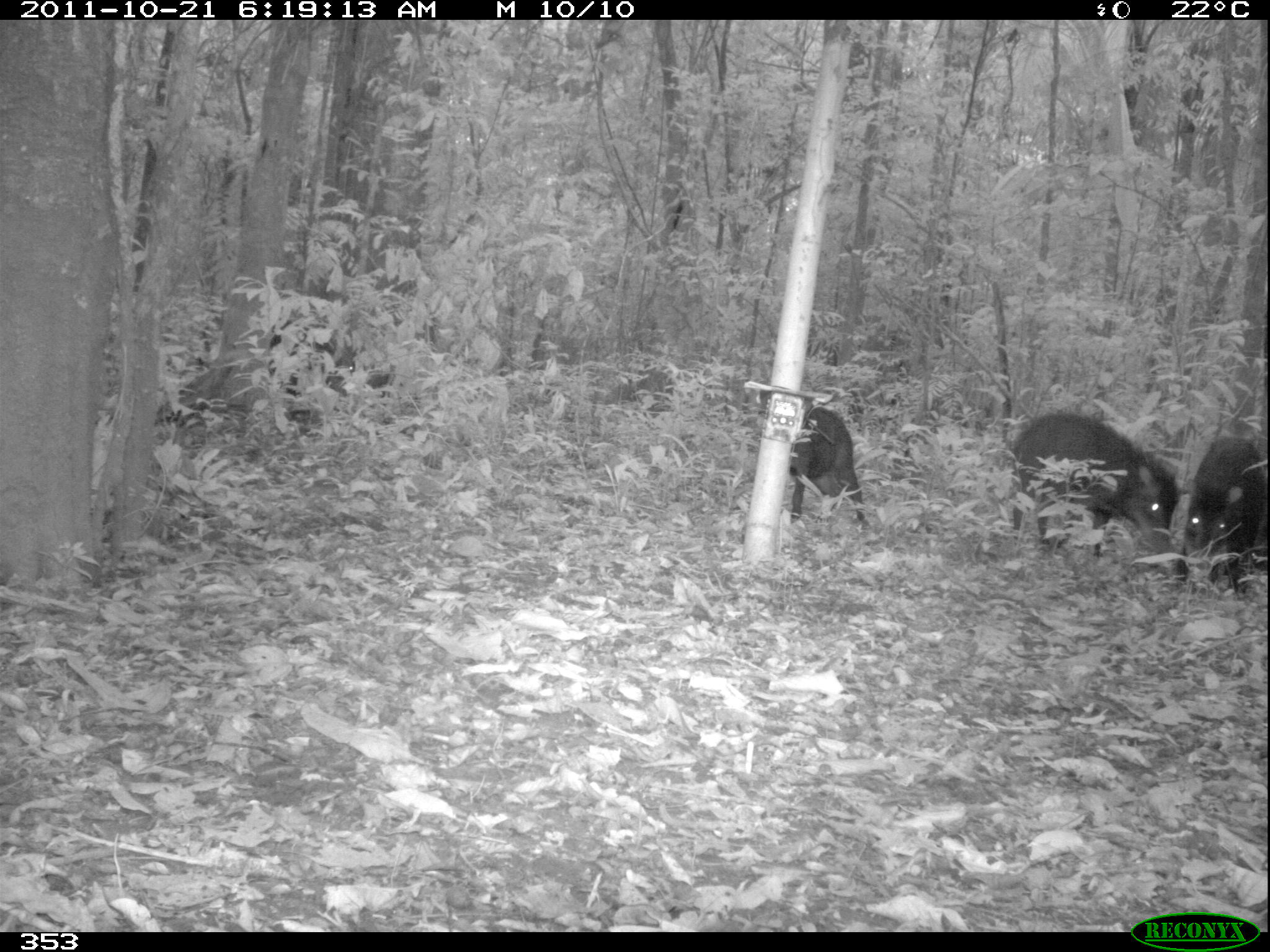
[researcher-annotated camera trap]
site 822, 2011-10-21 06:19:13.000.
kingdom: Animalia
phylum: Chordata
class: Mammalia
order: Artiodactyla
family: Tayassuidae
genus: Tayassu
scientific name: Tayassu pecari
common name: white-lipped peccary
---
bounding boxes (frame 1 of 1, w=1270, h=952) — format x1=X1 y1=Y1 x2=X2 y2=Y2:
tayassu pecari: x1=1005 y1=408 x2=1180 y2=566; x1=1175 y1=434 x2=1265 y2=593; x1=258 y1=316 x2=392 y2=416; x1=787 y1=408 x2=868 y2=523